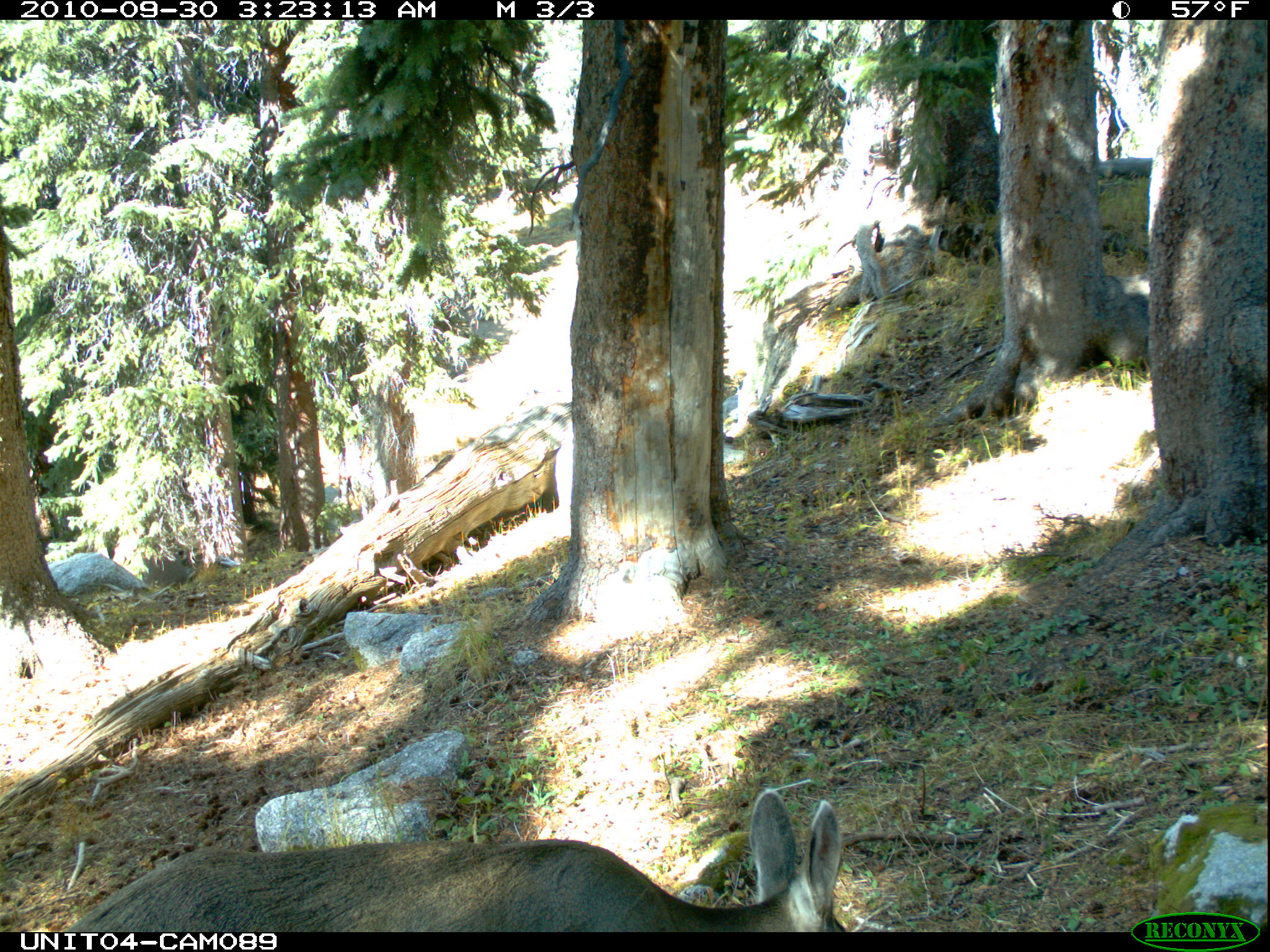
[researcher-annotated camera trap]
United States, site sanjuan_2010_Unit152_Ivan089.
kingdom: Animalia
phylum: Chordata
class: Mammalia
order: Artiodactyla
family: Cervidae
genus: Odocoileus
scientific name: Odocoileus hemionus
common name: mule deer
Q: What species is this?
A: Odocoileus hemionus (mule deer).